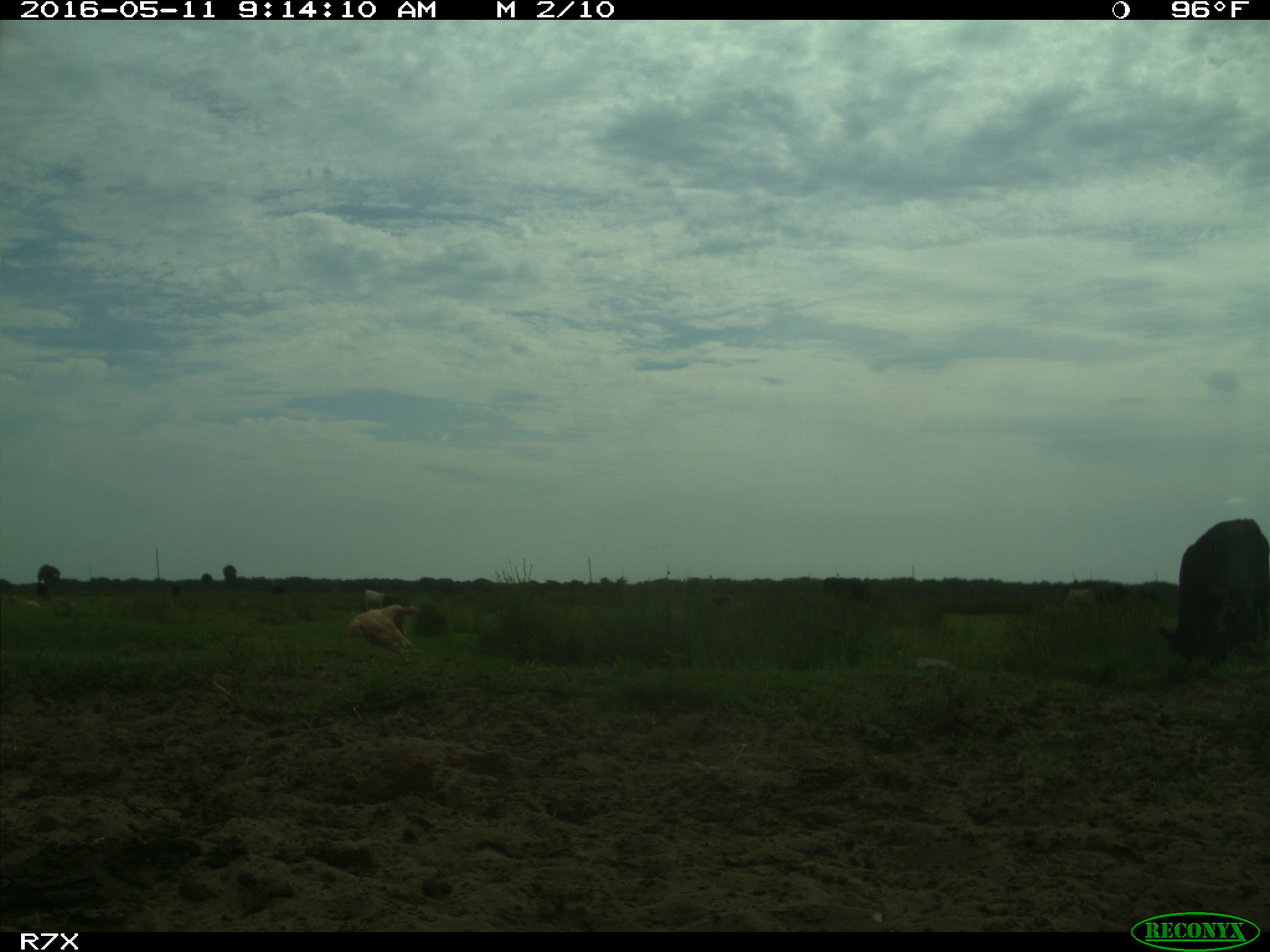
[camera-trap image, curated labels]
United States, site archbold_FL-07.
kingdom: Animalia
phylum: Chordata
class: Mammalia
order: Artiodactyla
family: Bovidae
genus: Bos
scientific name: Bos taurus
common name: domestic cow